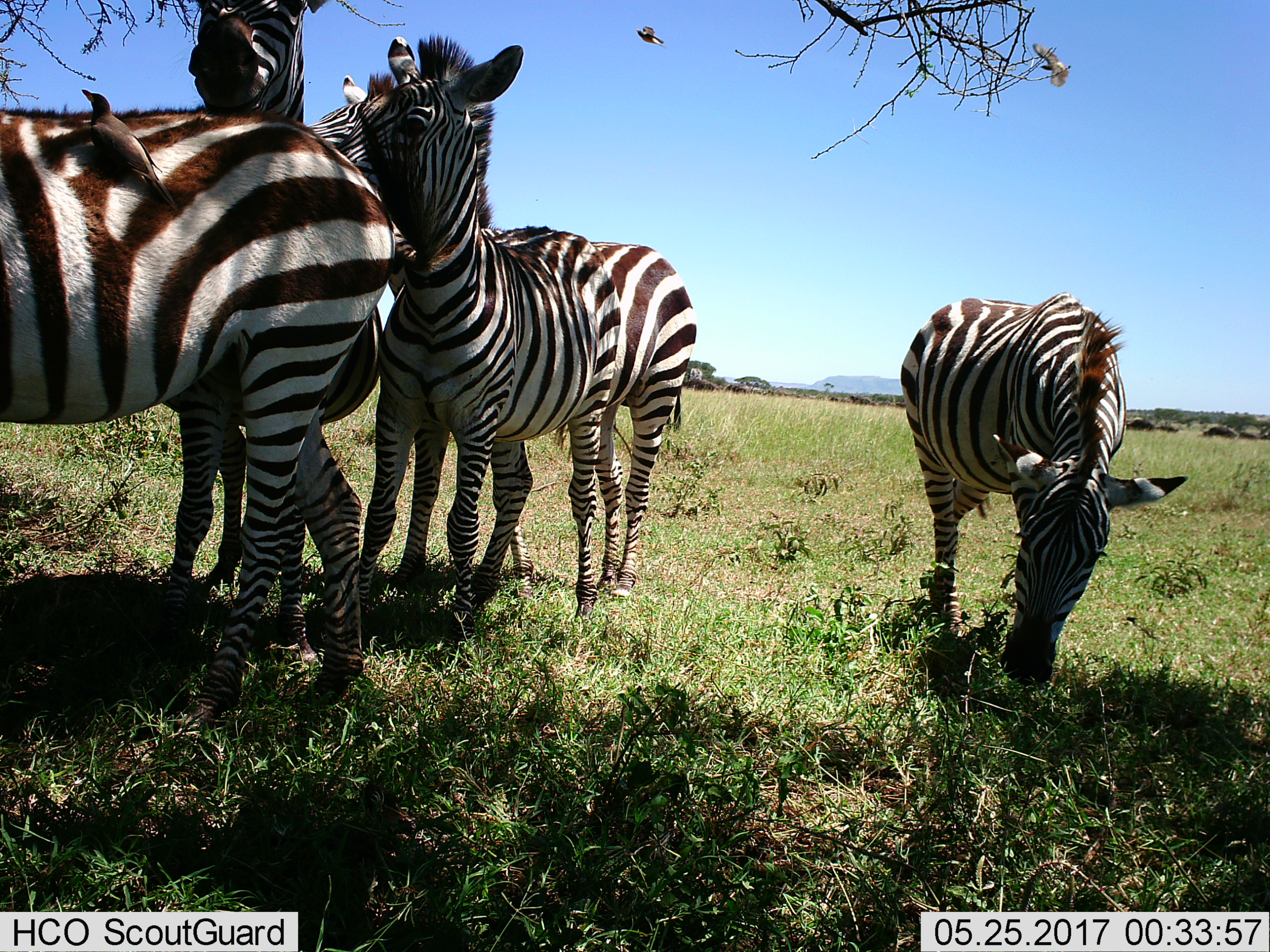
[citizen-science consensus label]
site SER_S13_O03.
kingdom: Animalia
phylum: Chordata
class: Mammalia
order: Perissodactyla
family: Equidae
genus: Equus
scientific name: Equus quagga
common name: plains zebra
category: zebraplains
Zebraplains (plains zebra) (Equus quagga), count 5. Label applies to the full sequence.